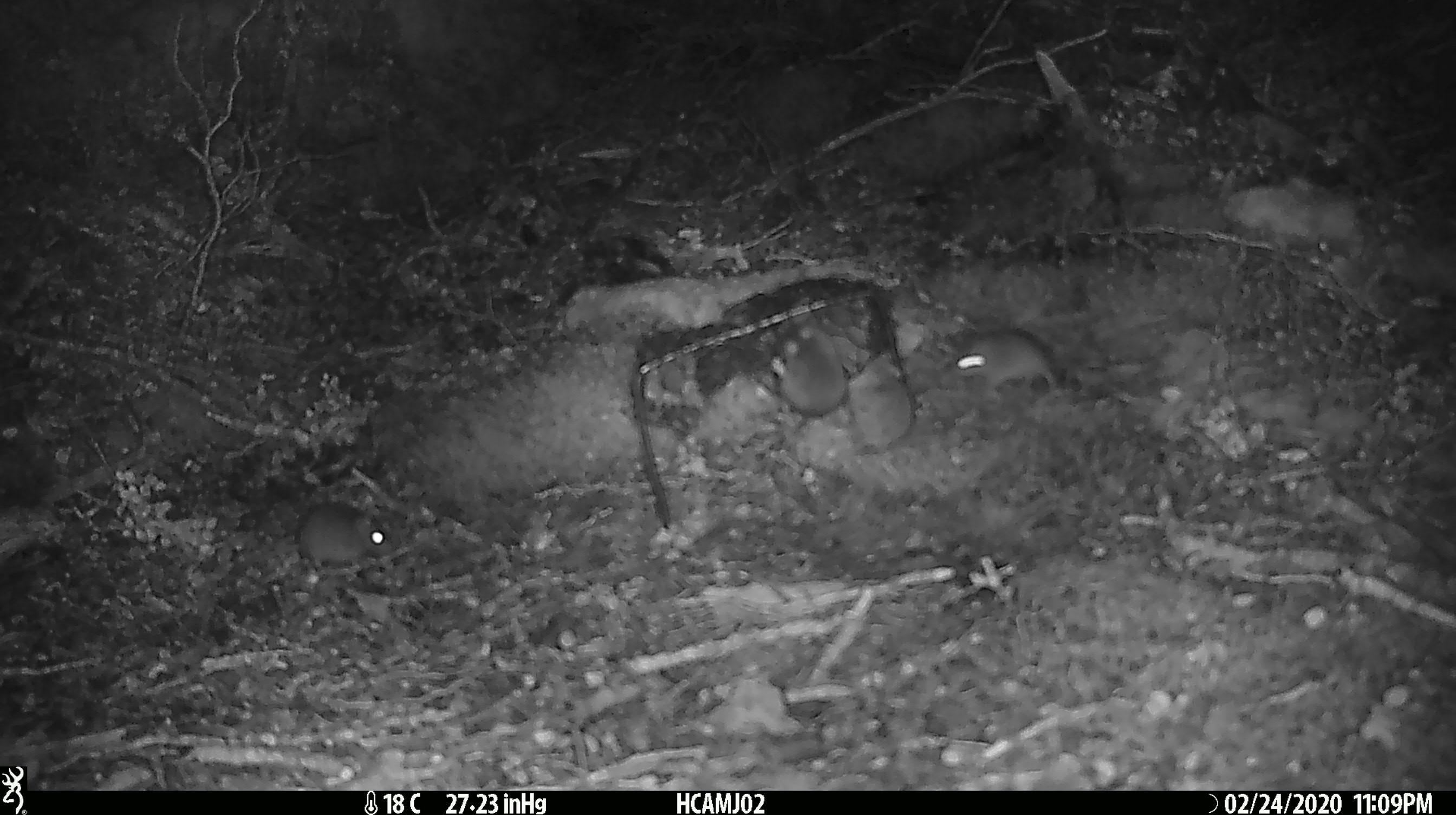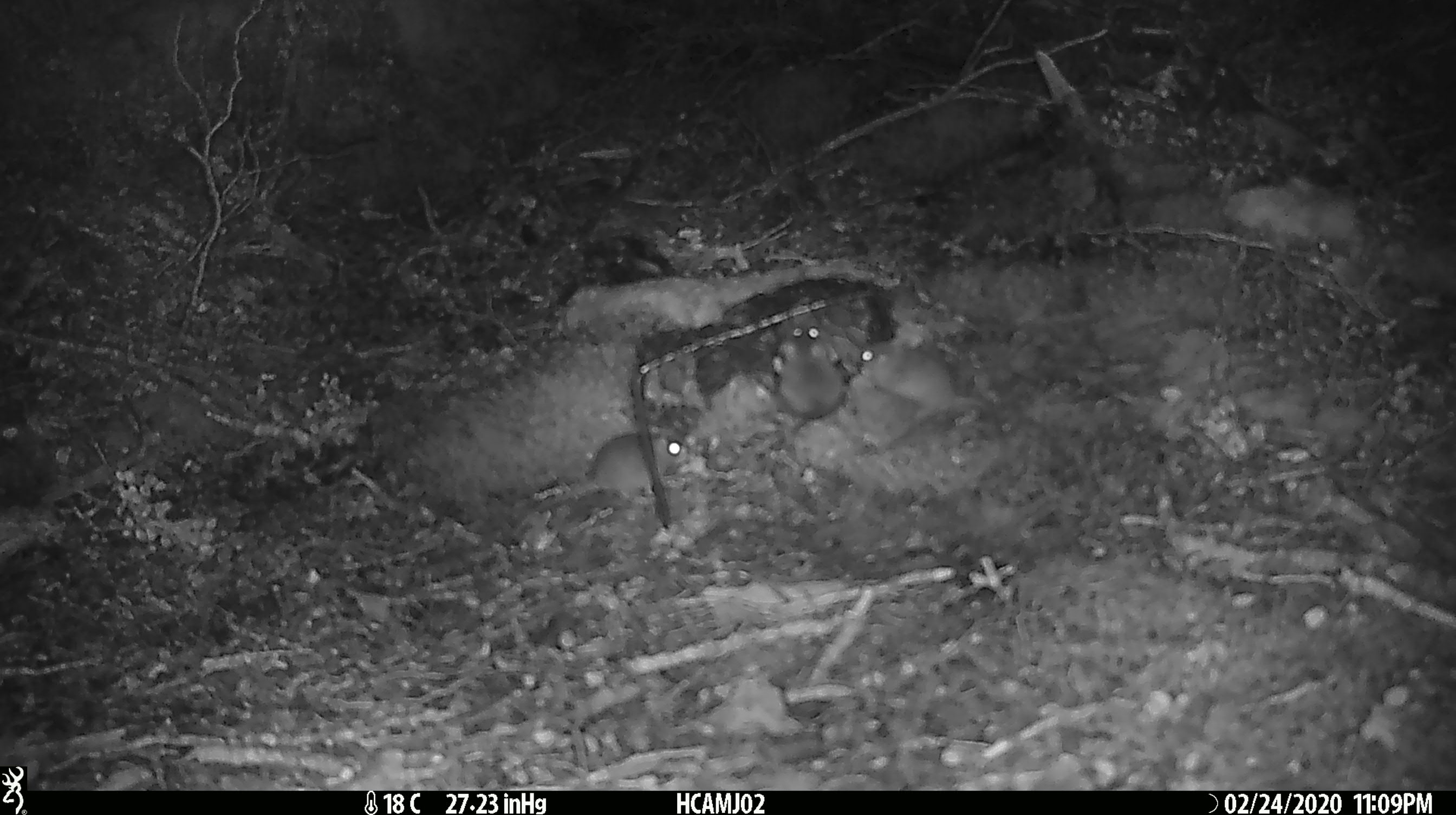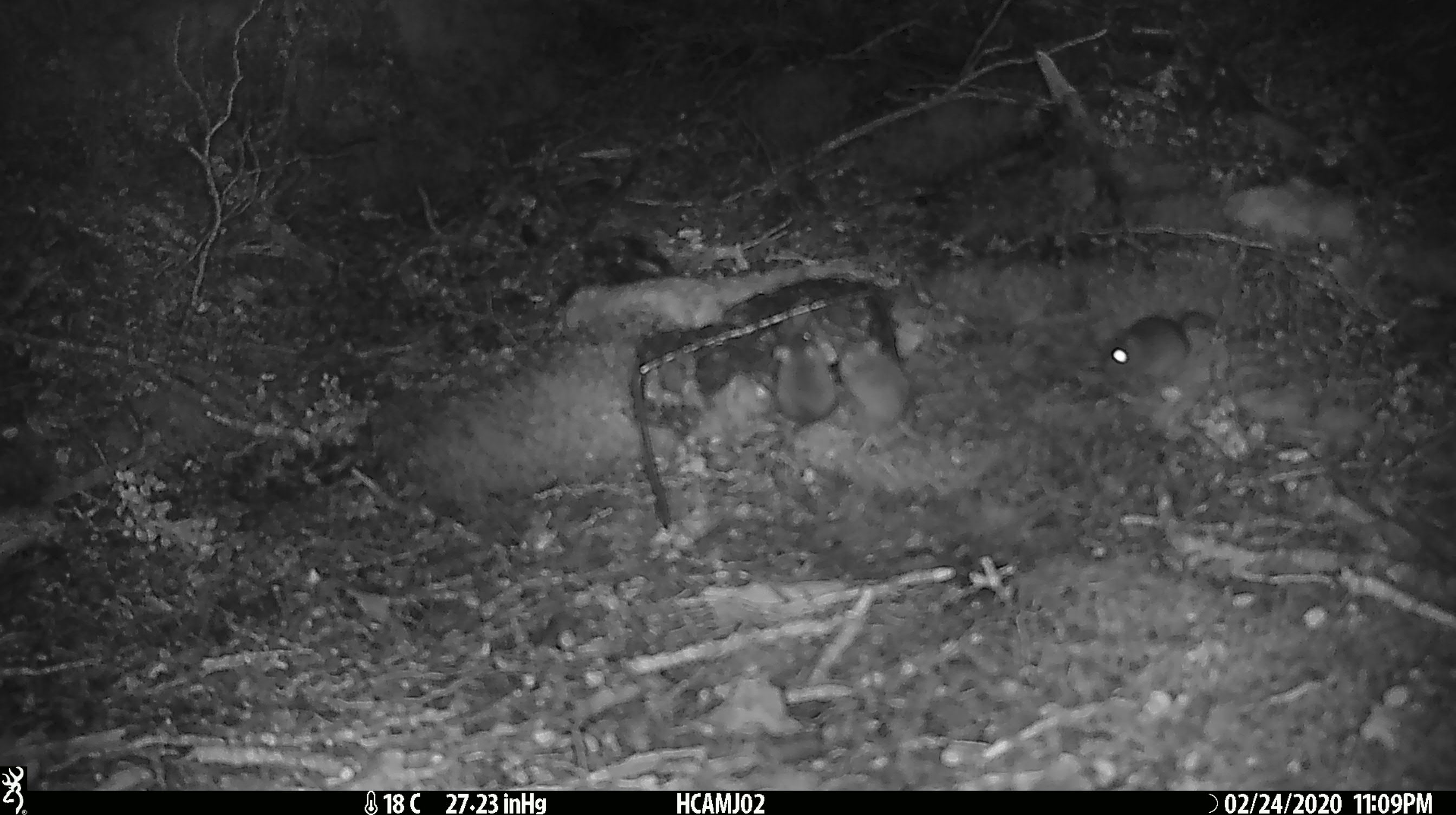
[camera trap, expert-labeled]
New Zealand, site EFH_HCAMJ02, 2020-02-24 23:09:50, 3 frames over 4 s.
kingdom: Animalia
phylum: Chordata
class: Mammalia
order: Rodentia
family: Muridae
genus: Mus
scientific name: Mus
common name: mouse